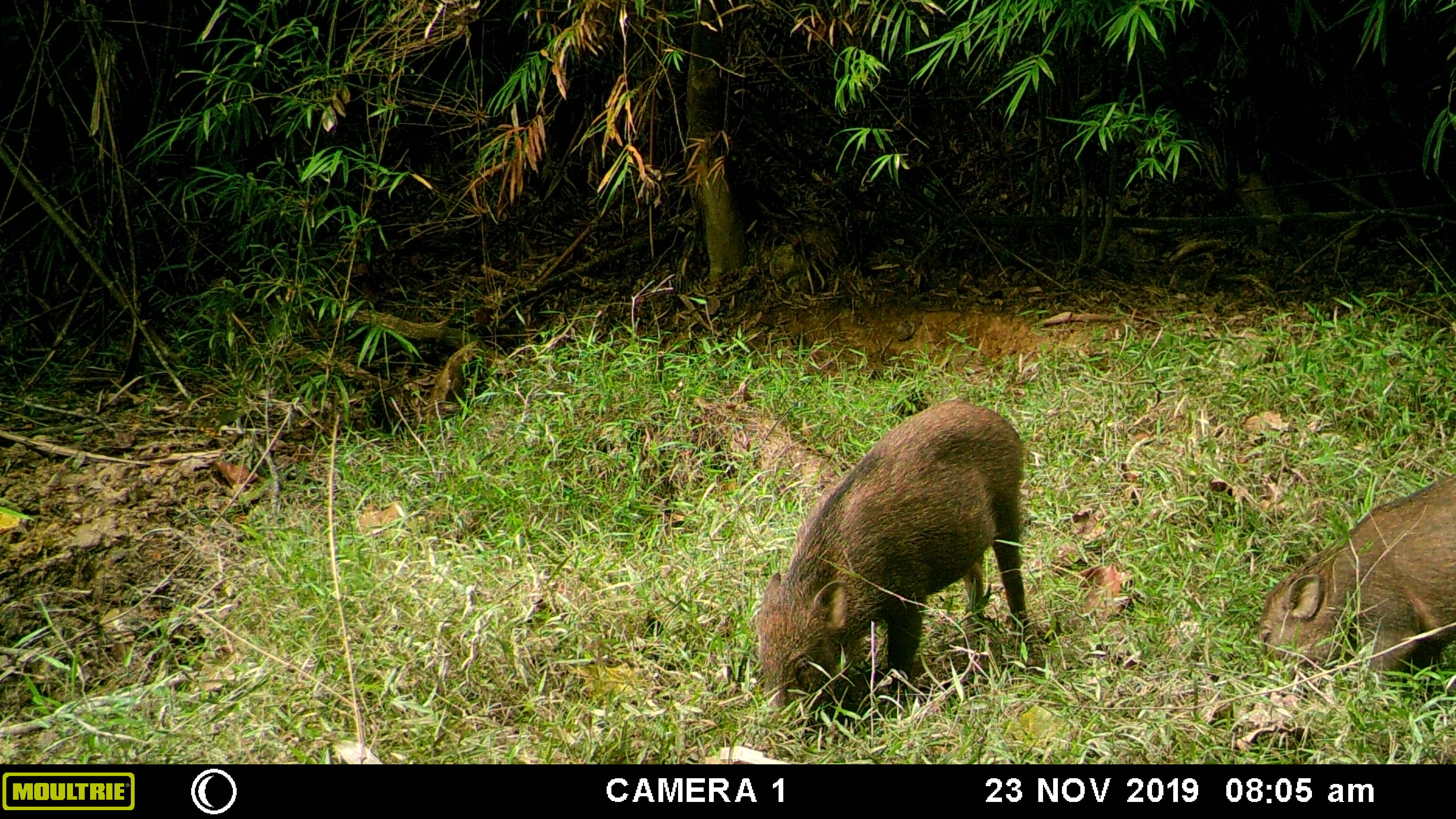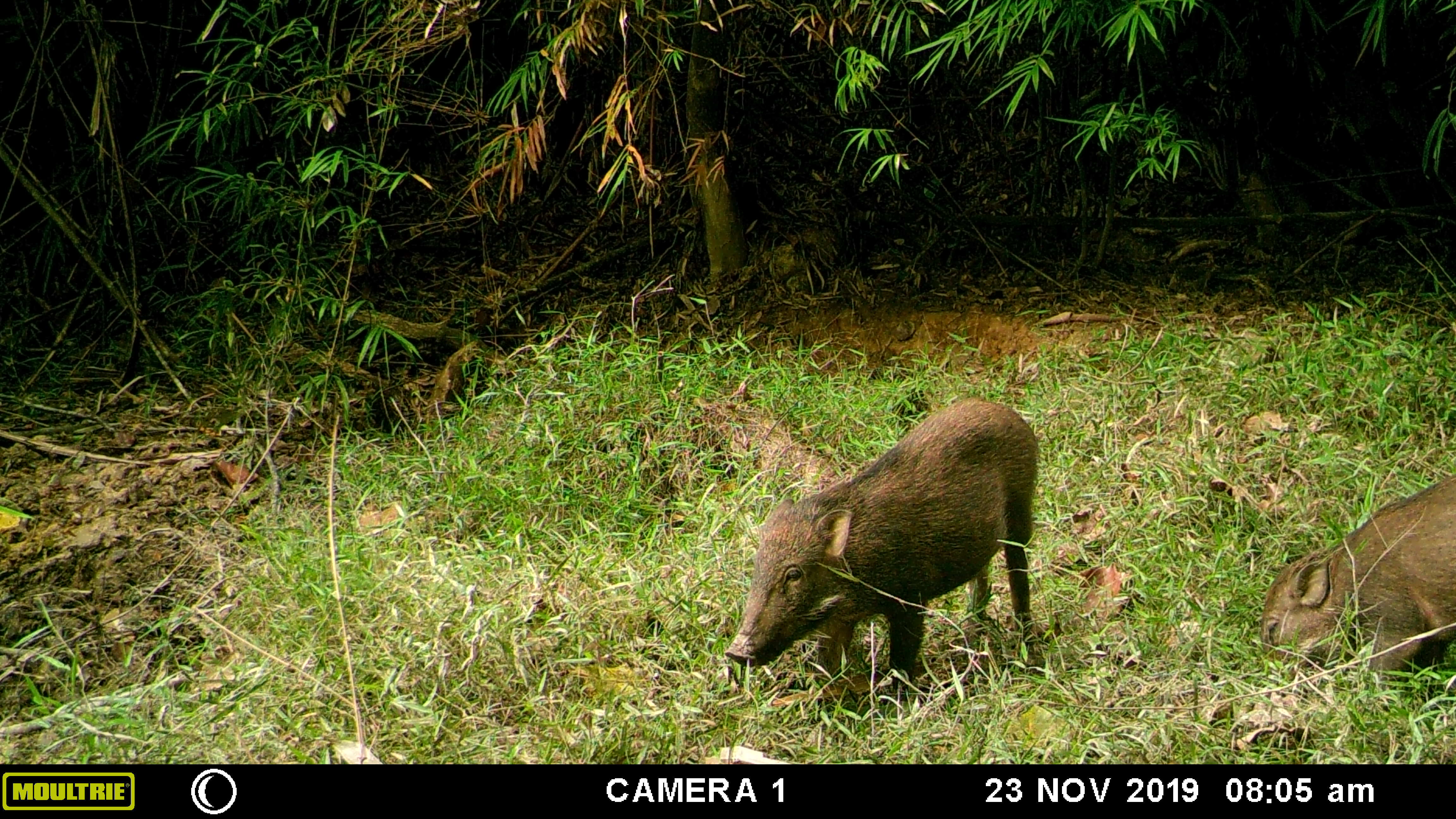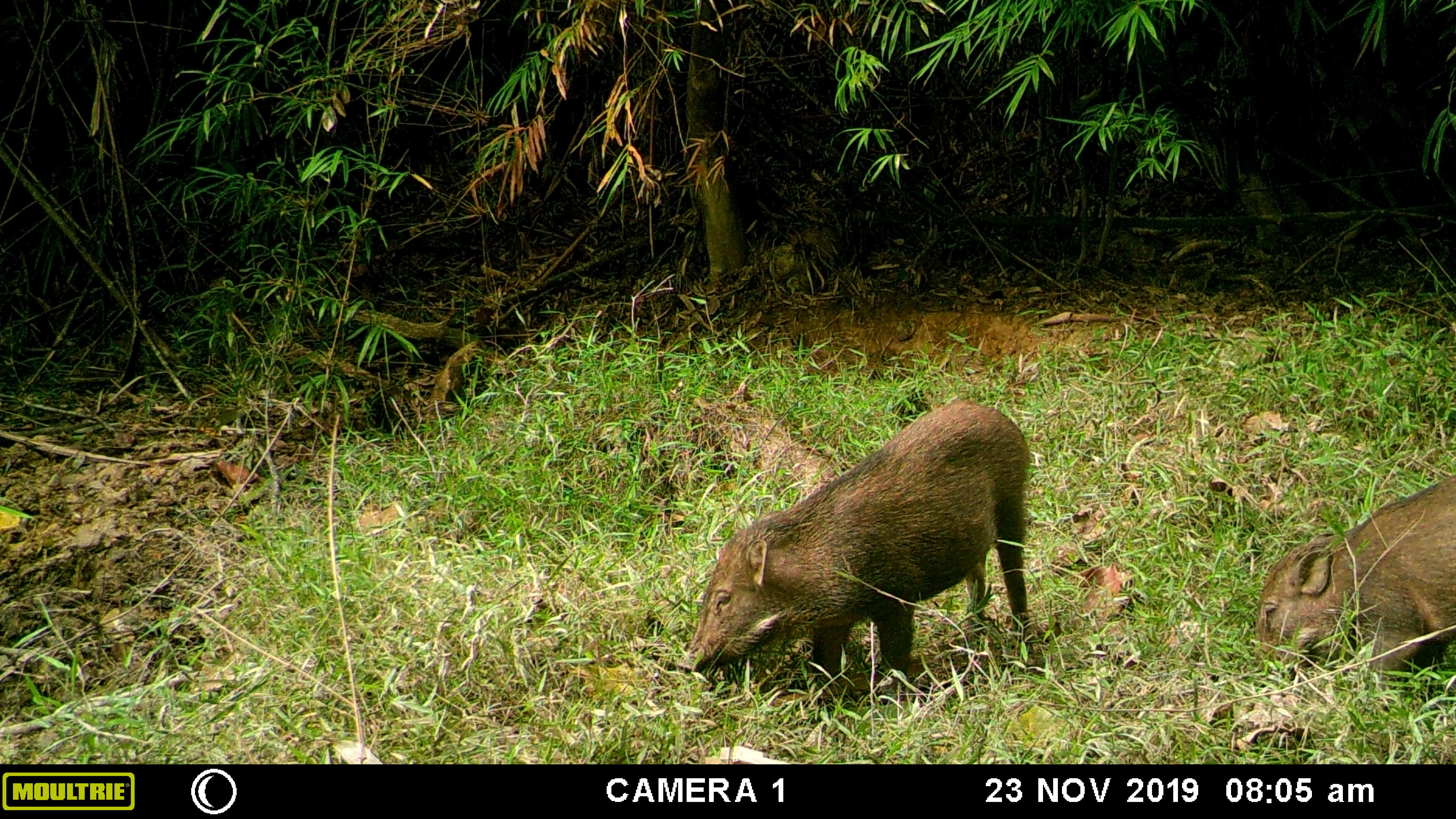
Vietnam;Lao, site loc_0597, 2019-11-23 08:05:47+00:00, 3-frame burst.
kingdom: Animalia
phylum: Chordata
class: Mammalia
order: Artiodactyla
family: Suidae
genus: Sus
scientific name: Sus scrofa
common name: eurasian wild pig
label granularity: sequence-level